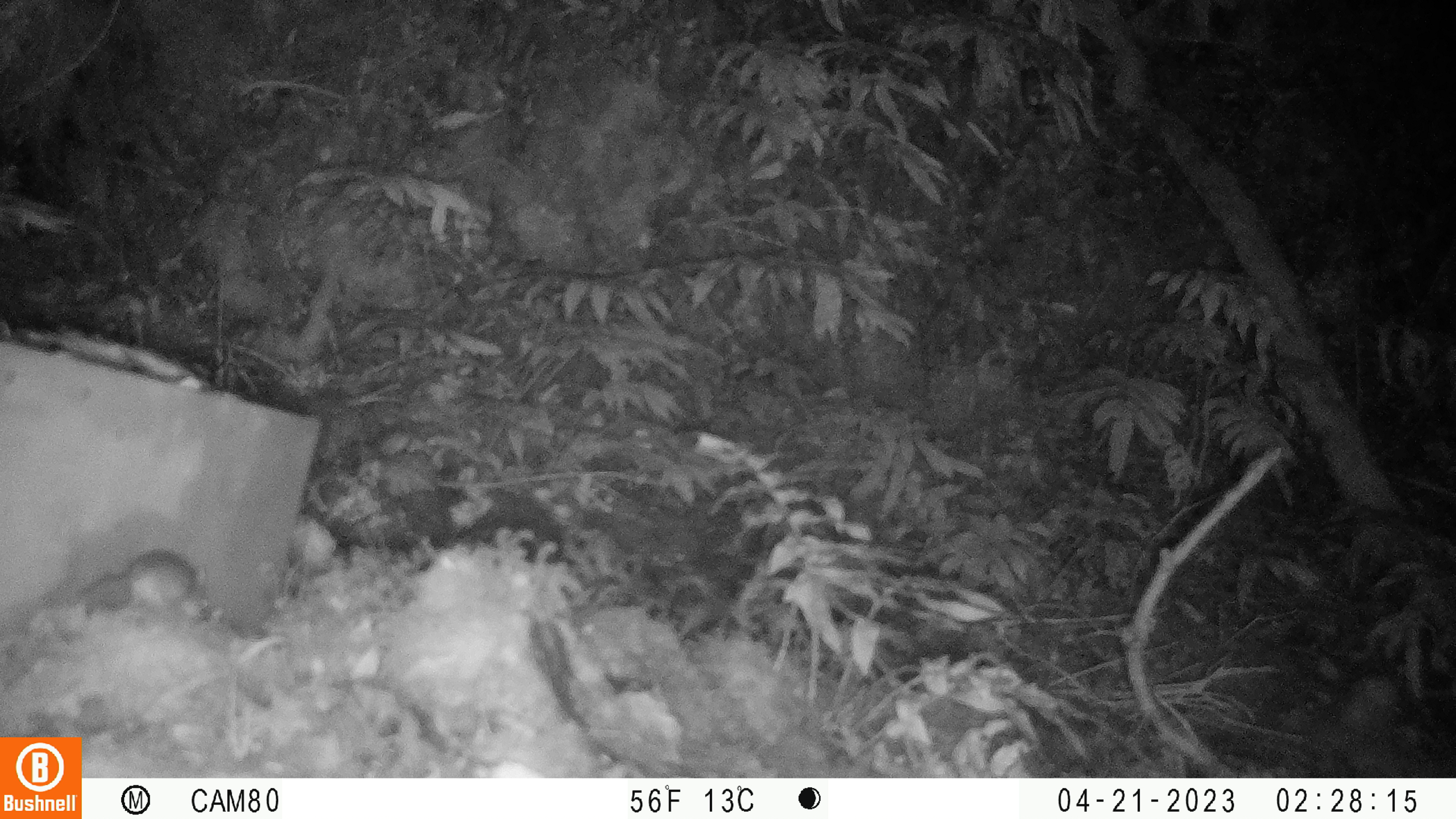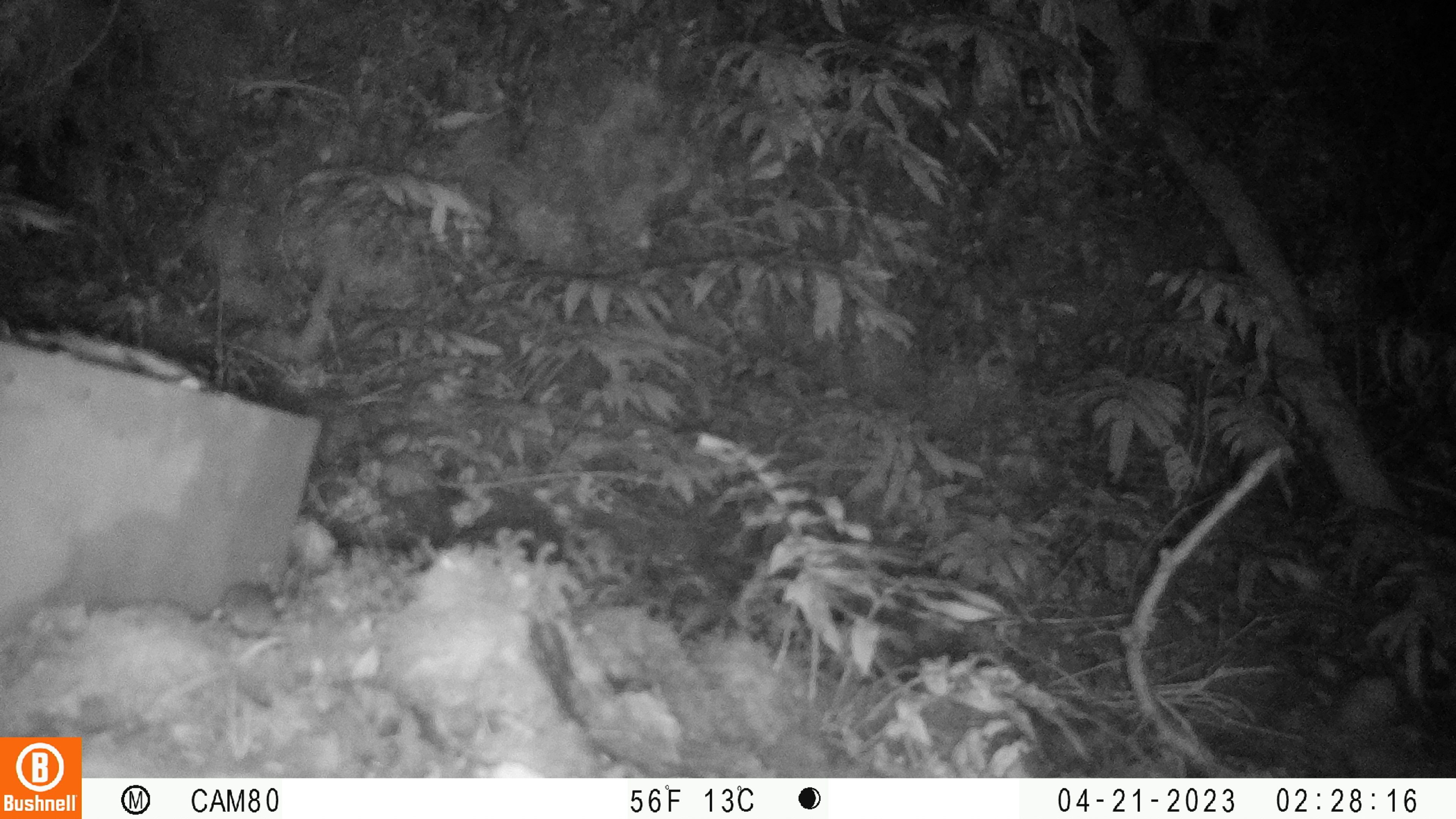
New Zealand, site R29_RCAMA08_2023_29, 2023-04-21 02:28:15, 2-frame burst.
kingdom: Animalia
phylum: Chordata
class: Mammalia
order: Rodentia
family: Muridae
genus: Mus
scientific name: Mus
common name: mouse